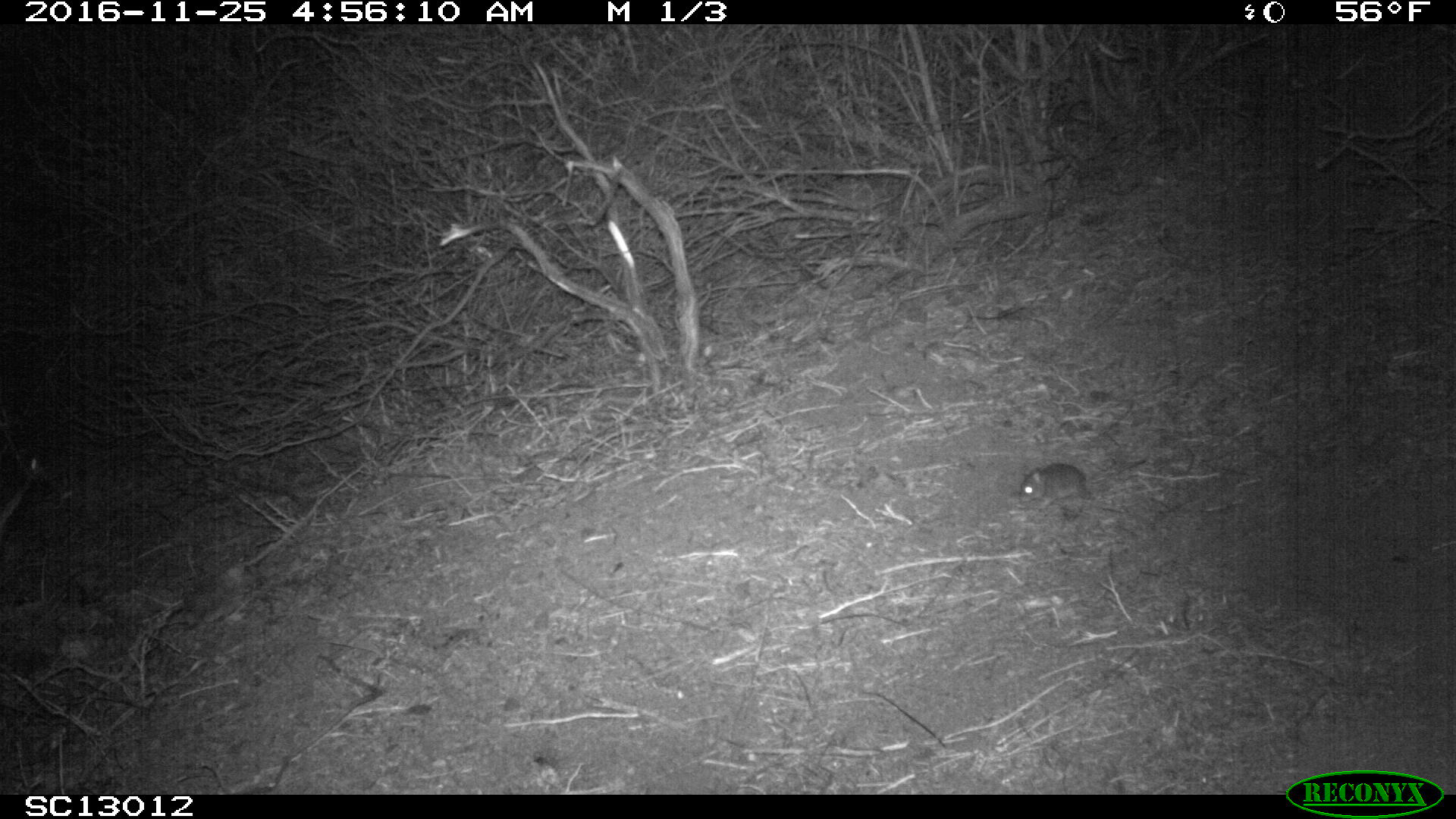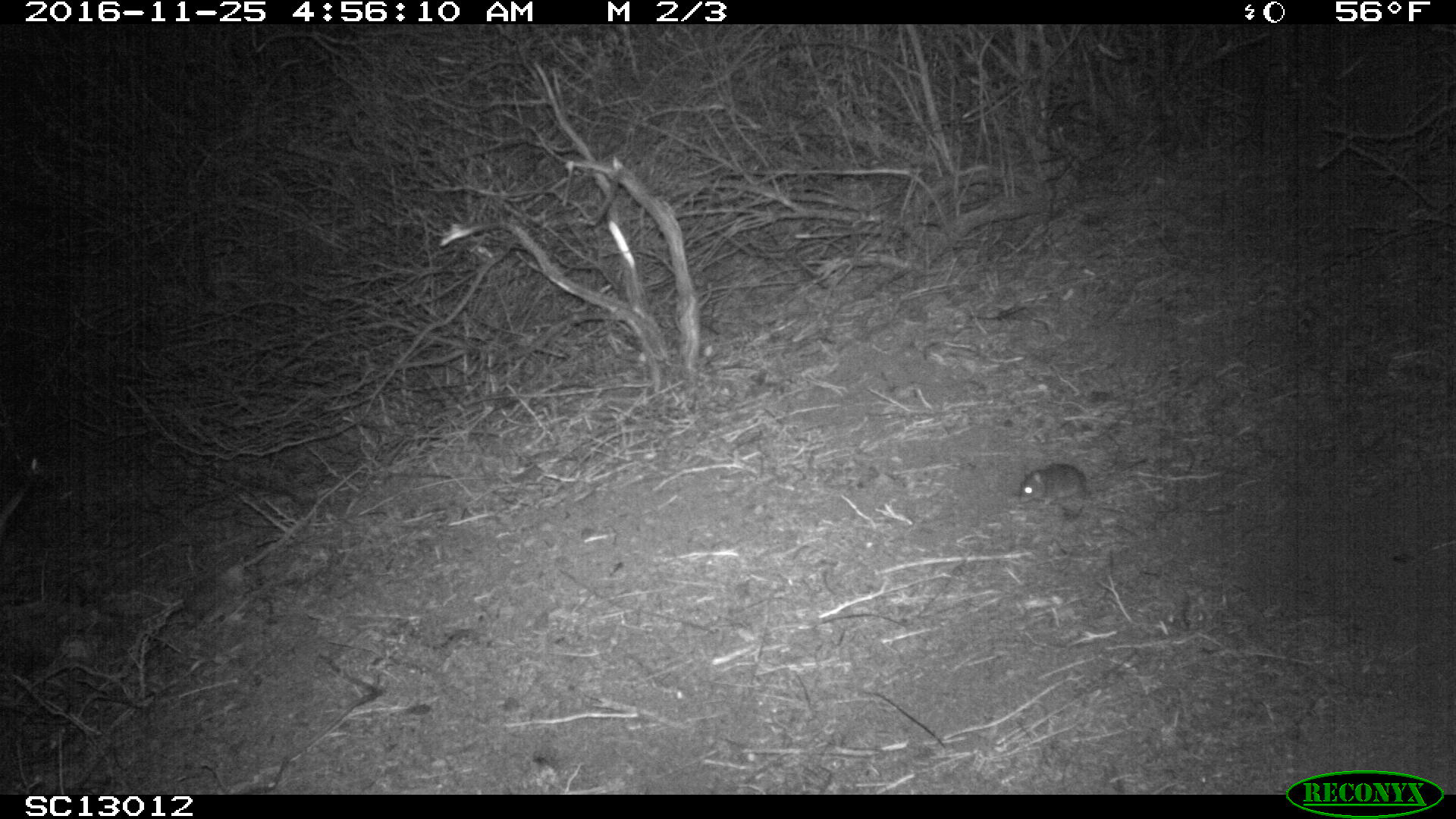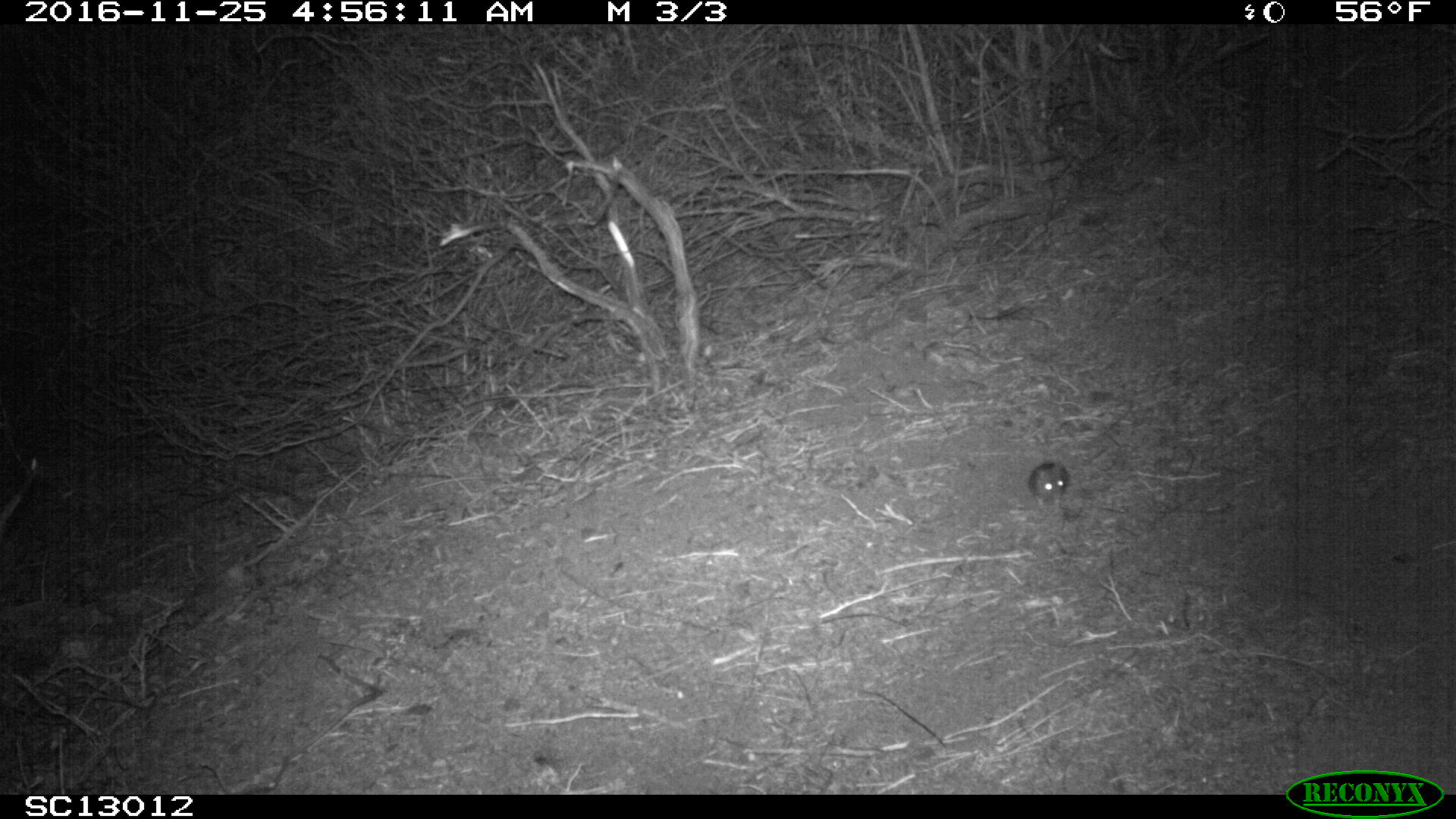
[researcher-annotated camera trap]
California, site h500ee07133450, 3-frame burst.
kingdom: Animalia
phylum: Chordata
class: Mammalia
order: Rodentia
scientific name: Rodentia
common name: rodent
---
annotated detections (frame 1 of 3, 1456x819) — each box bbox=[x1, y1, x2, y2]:
rodent: bbox=[1018, 457, 1148, 510]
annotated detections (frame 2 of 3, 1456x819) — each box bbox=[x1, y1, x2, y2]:
rodent: bbox=[1019, 457, 1147, 504]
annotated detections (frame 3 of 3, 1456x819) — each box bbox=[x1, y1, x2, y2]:
rodent: bbox=[1028, 461, 1070, 510]